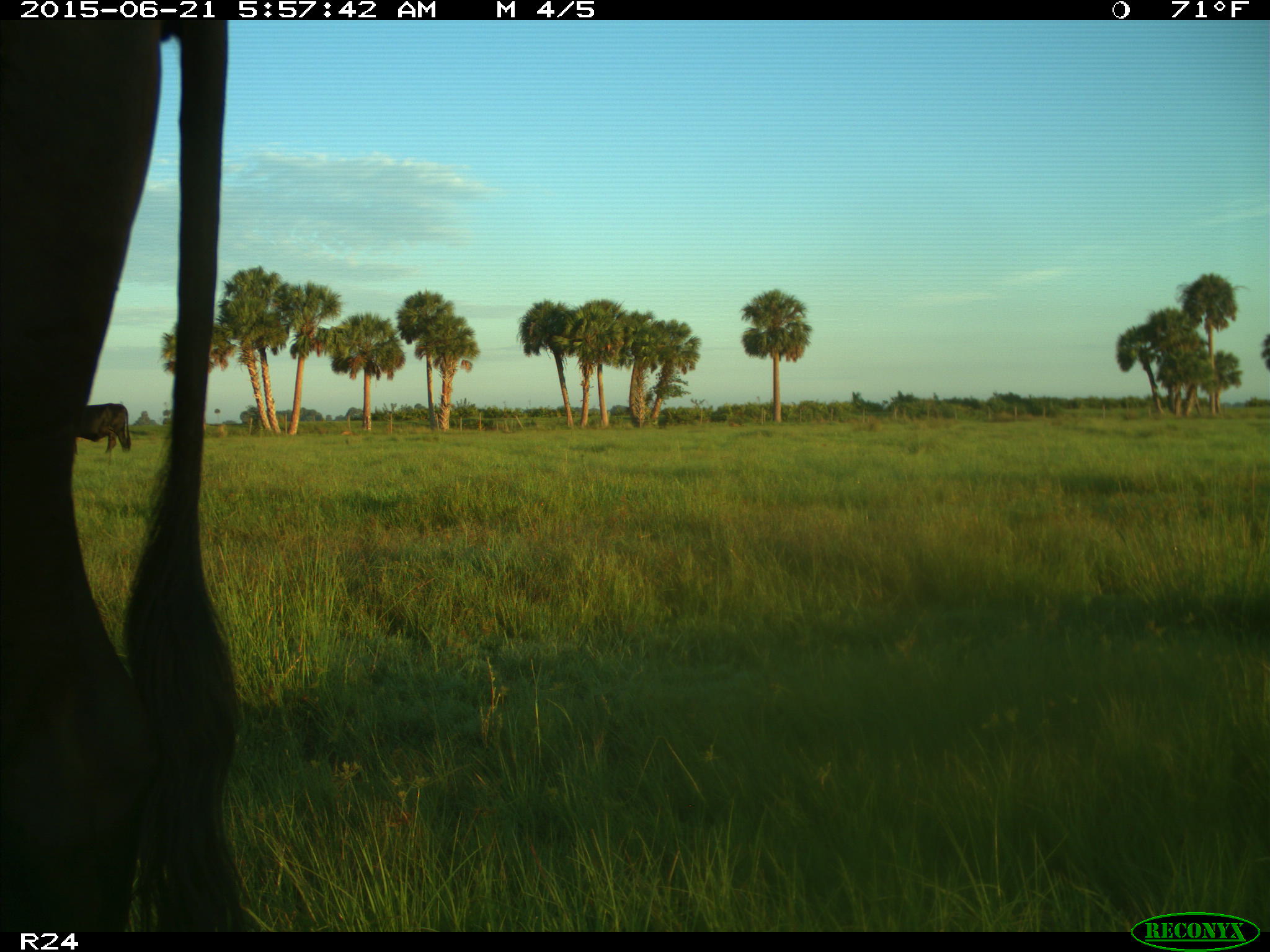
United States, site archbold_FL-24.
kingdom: Animalia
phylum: Chordata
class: Mammalia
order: Artiodactyla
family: Bovidae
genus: Bos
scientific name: Bos taurus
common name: domestic cow